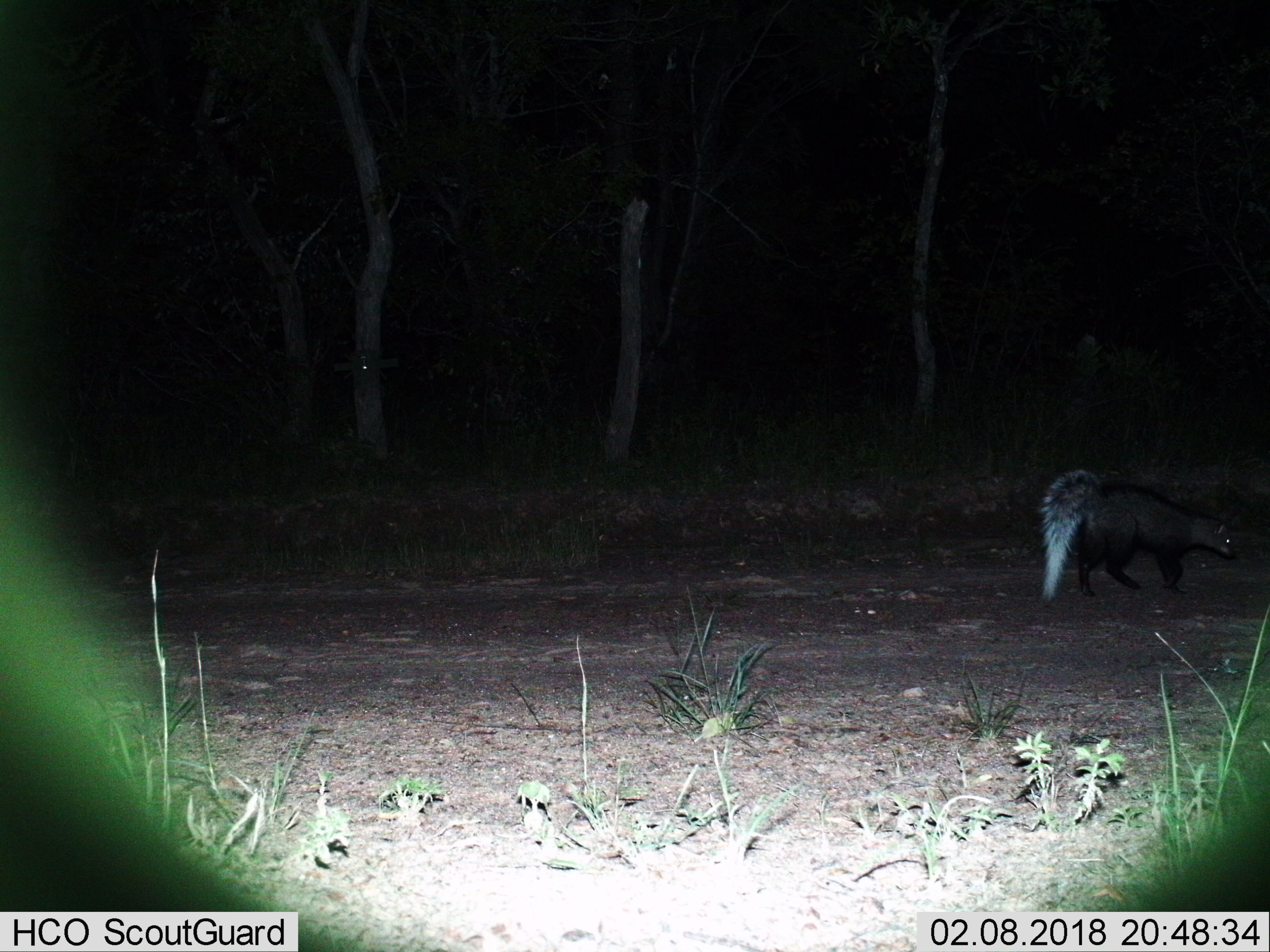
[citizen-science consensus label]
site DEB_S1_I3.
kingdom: Animalia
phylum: Chordata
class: Mammalia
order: Carnivora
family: Herpestidae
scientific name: Herpestidae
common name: mongoose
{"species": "mongoose (Herpestidae)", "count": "1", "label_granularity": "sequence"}